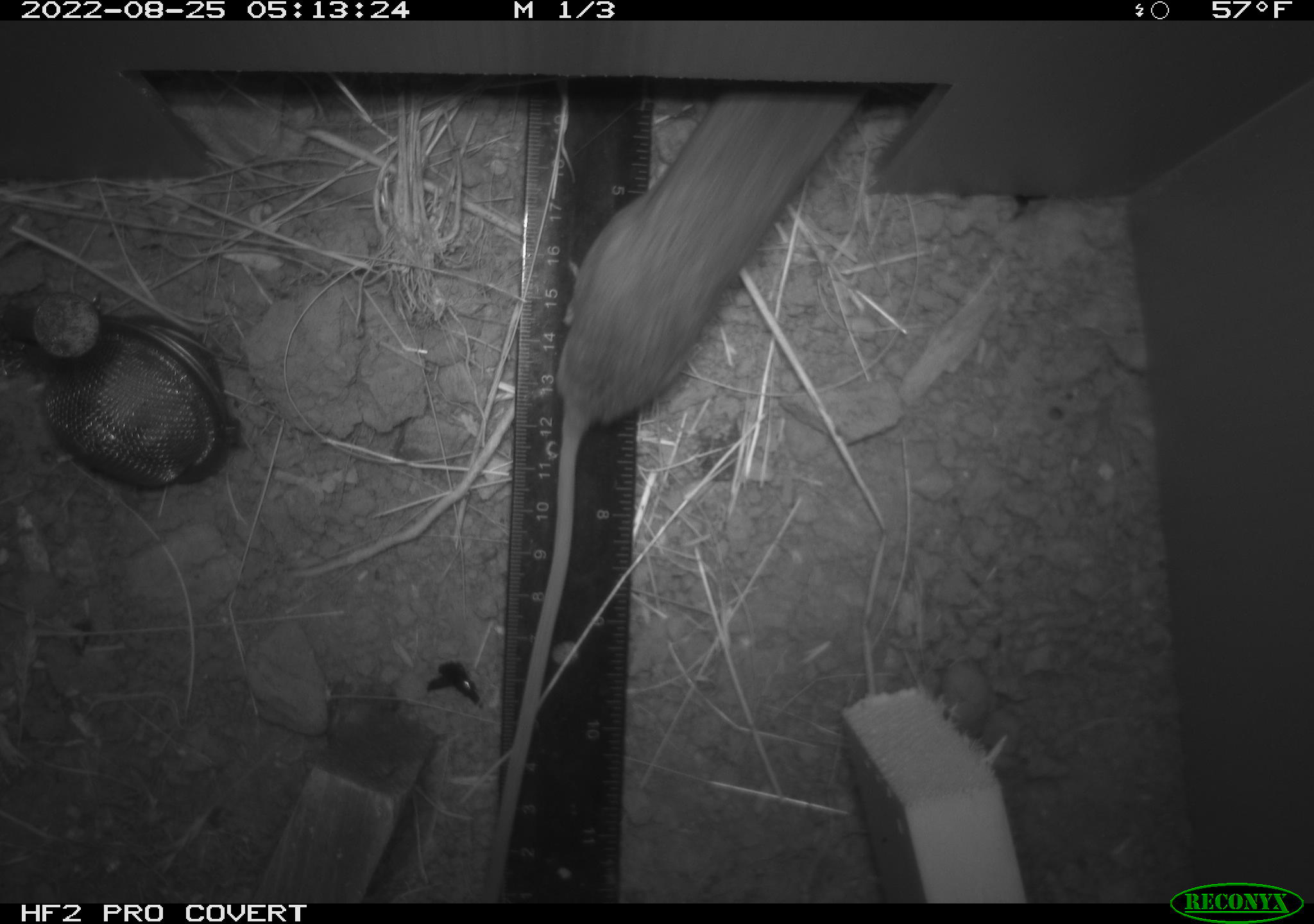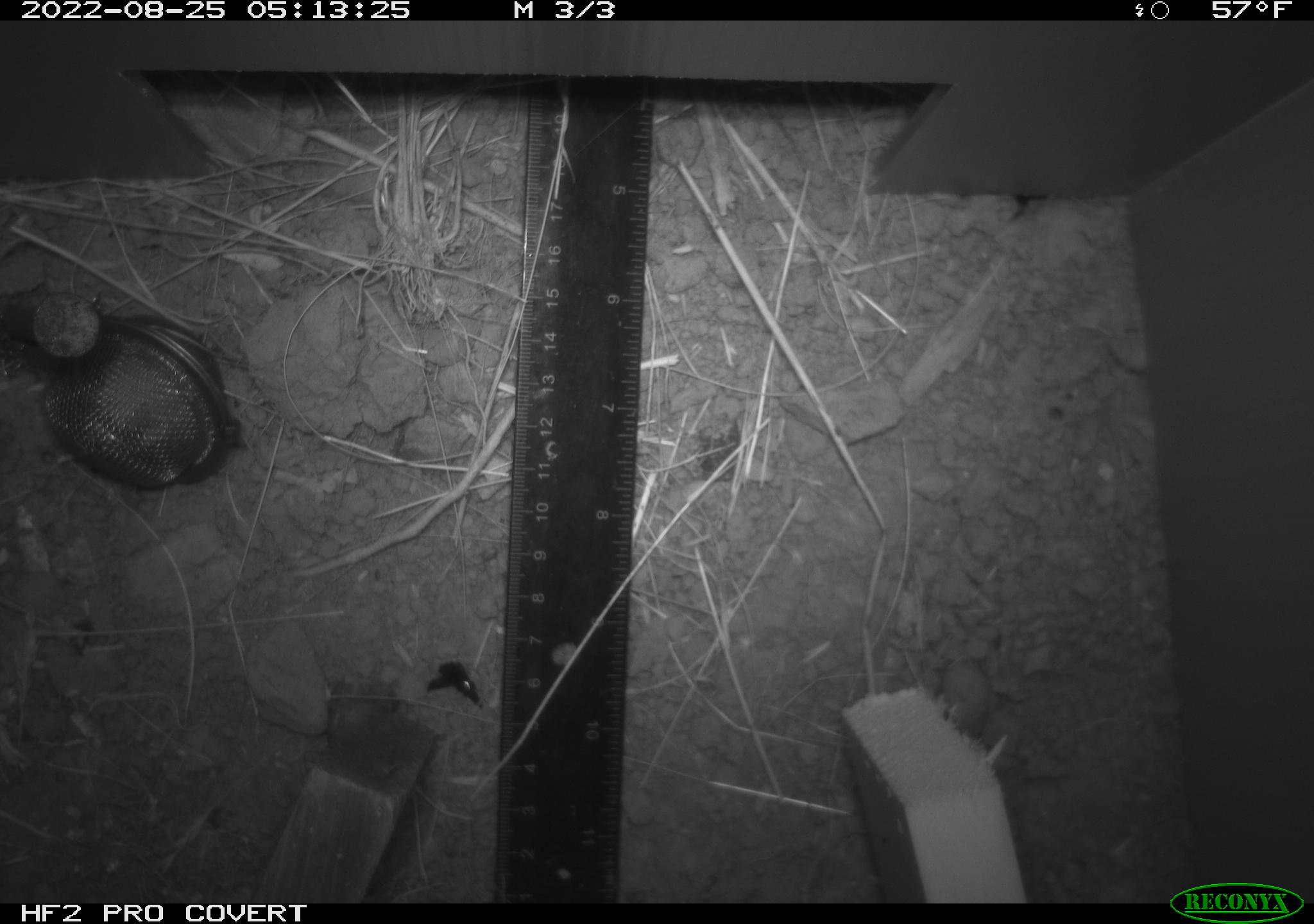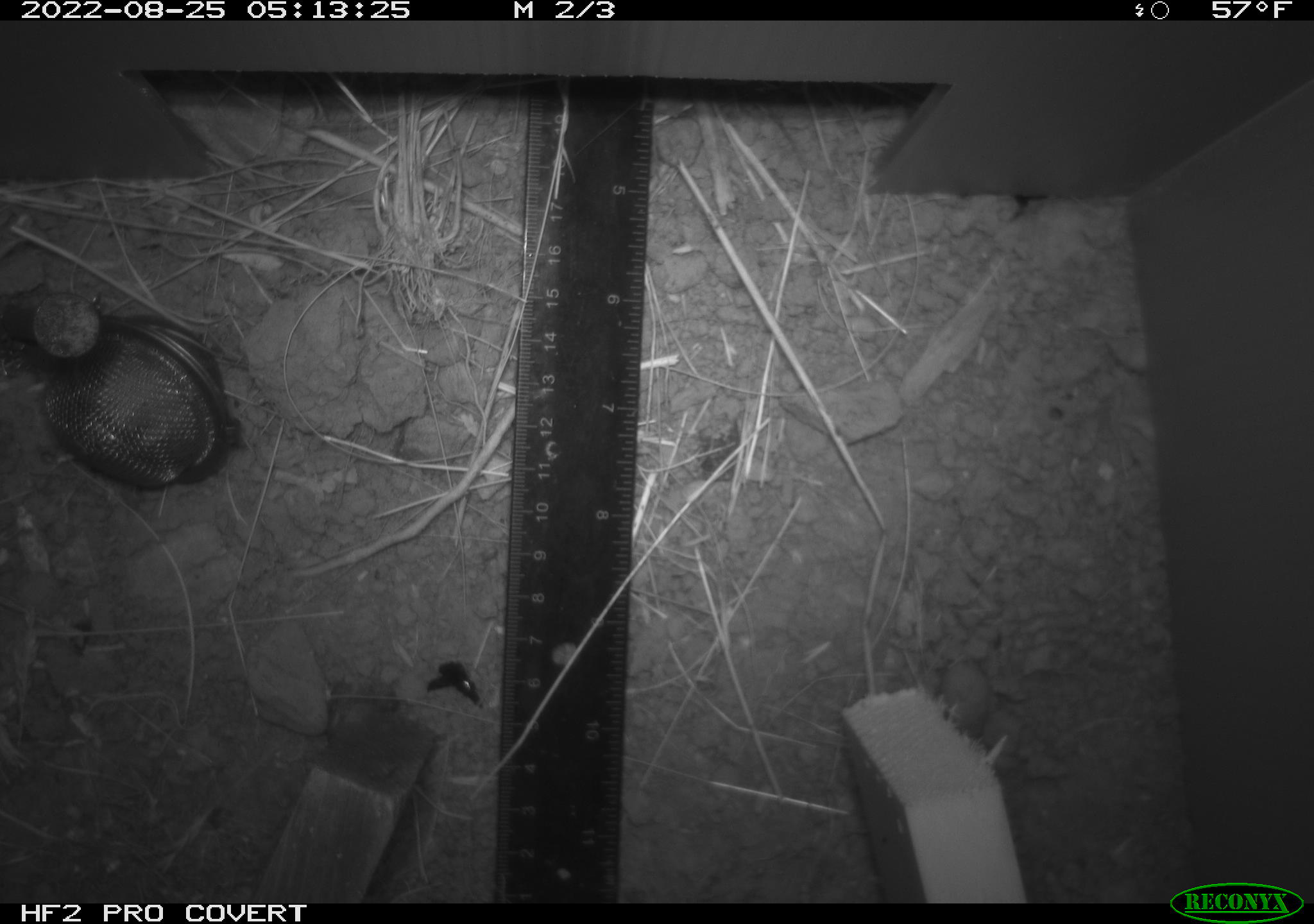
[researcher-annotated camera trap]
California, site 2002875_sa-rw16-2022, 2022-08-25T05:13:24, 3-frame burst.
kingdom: Animalia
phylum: Chordata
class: Mammalia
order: Rodentia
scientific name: Rodentia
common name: rodent